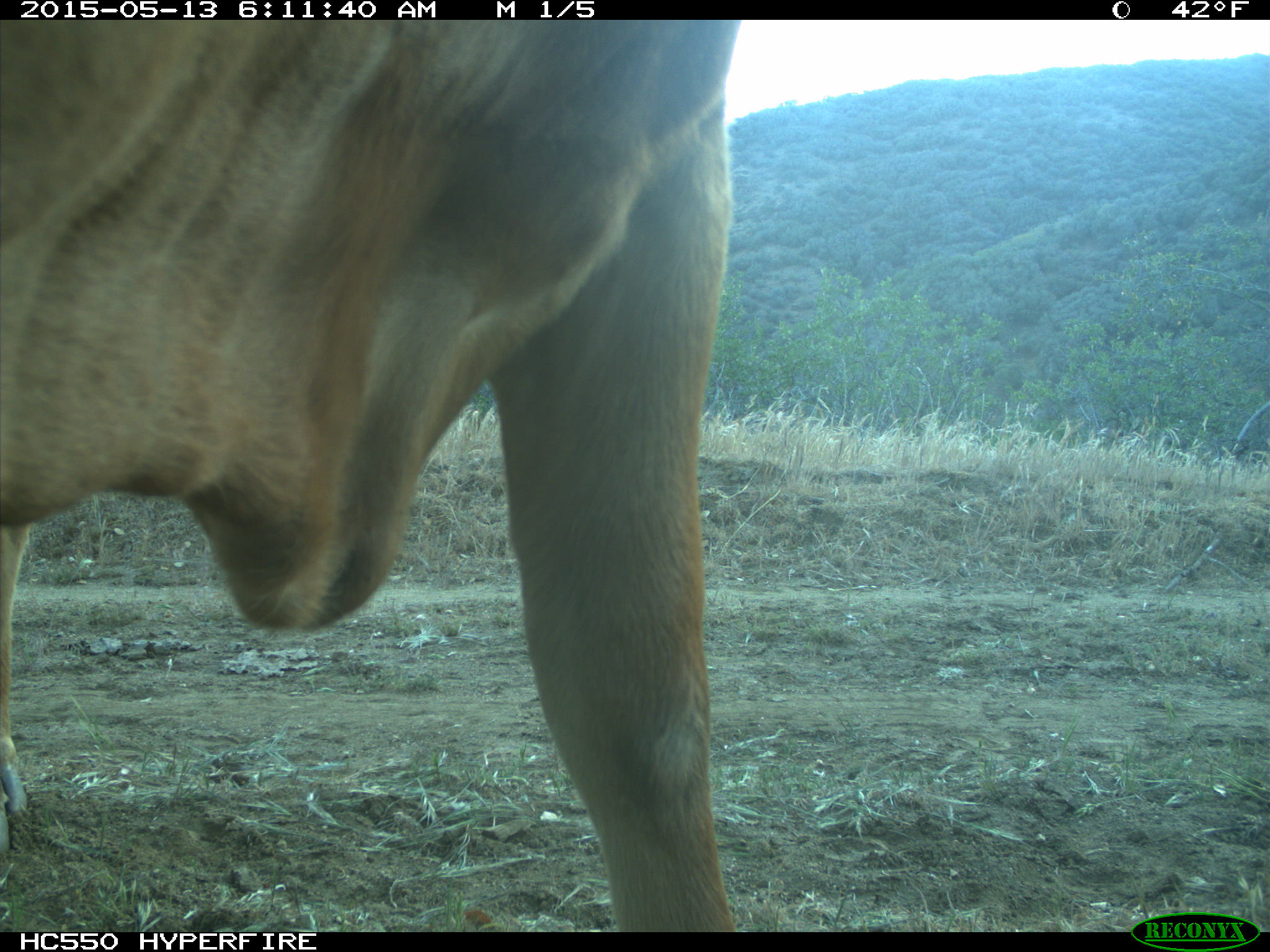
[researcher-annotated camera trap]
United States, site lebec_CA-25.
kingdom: Animalia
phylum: Chordata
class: Mammalia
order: Artiodactyla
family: Bovidae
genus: Bos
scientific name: Bos taurus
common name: domestic cow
Bos taurus (domestic cow).